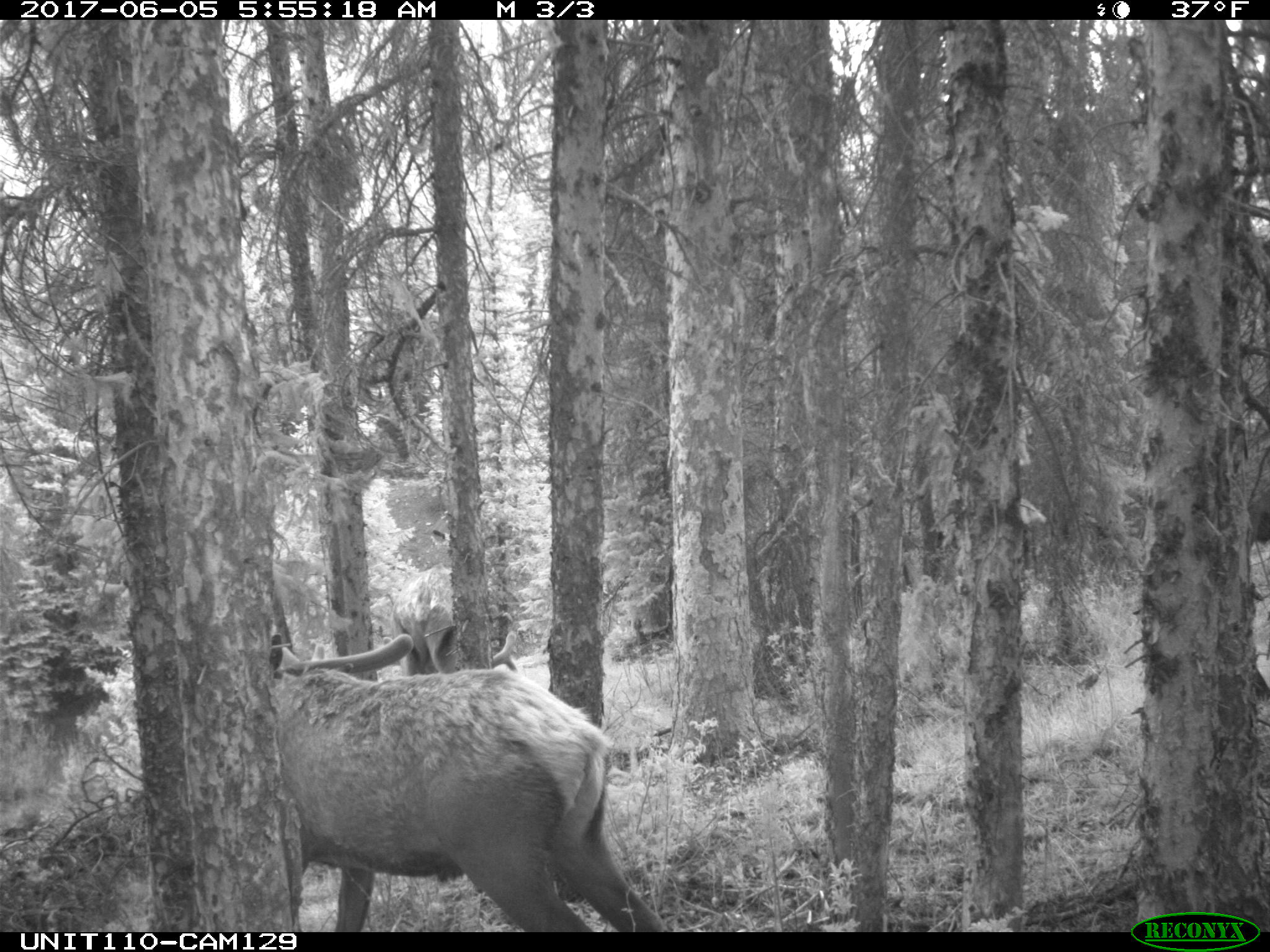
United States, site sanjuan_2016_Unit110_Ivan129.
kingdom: Animalia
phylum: Chordata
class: Mammalia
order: Artiodactyla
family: Cervidae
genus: Cervus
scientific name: Cervus elaphus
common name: red deer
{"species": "Cervus elaphus (red deer)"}